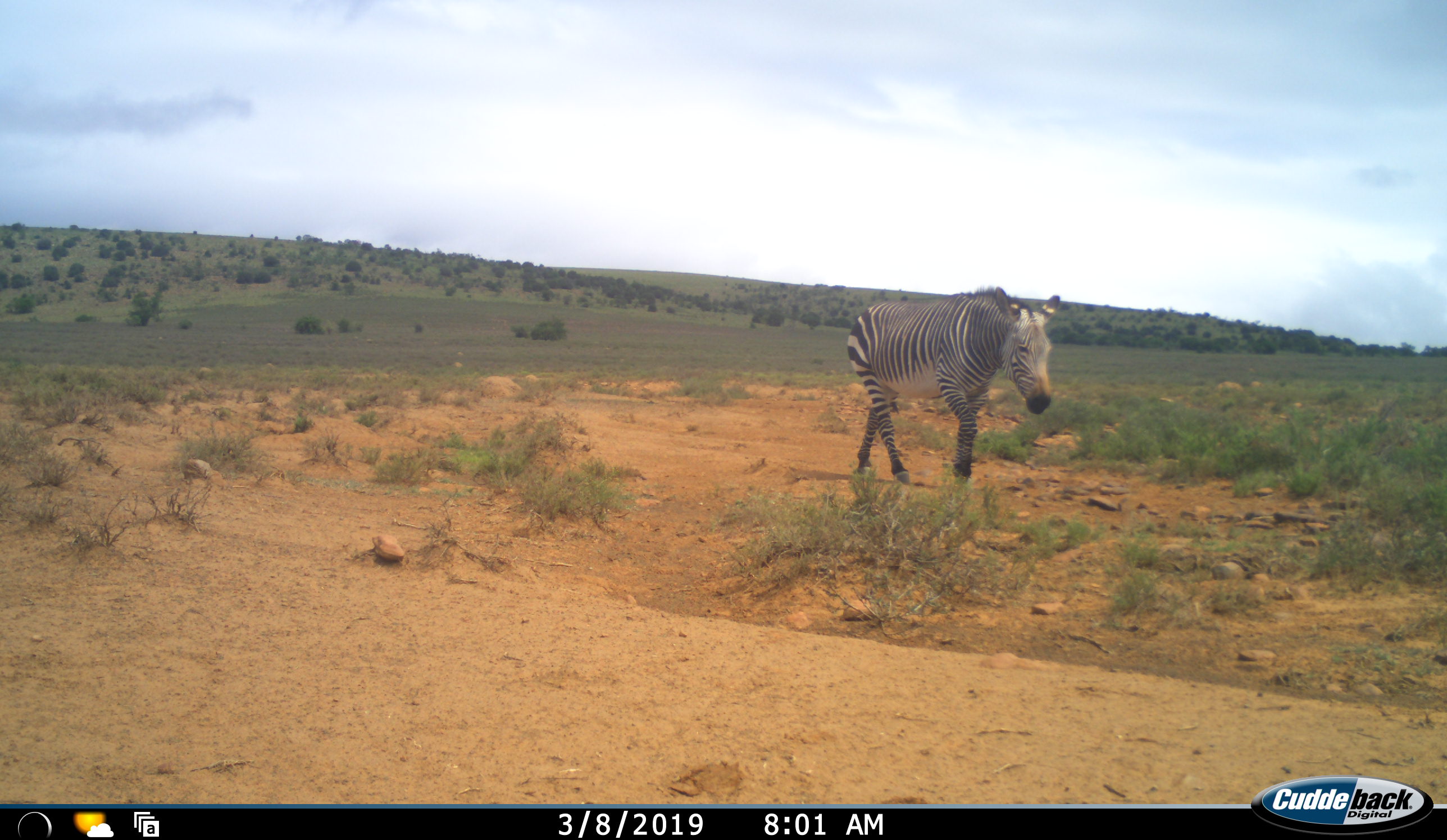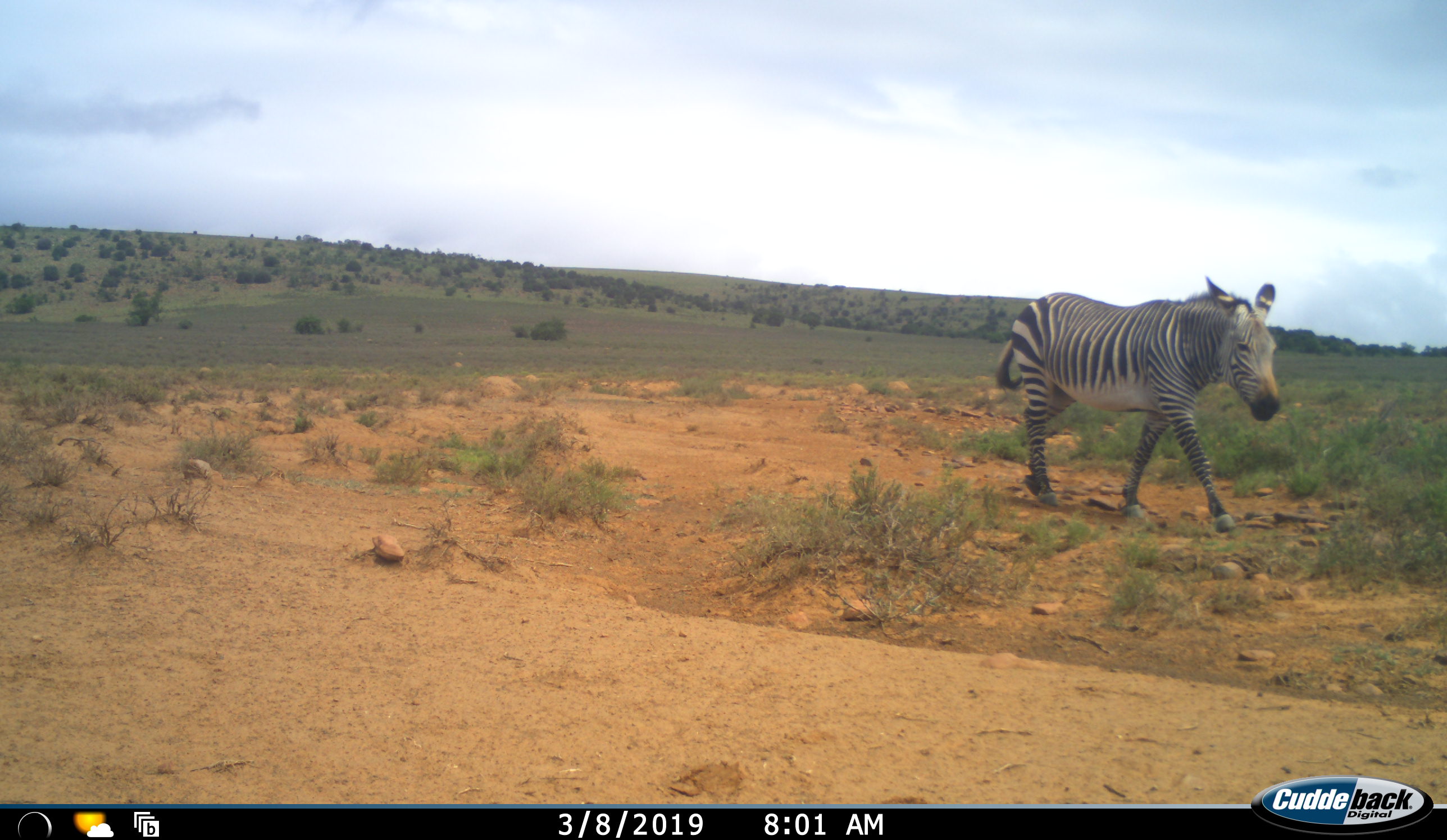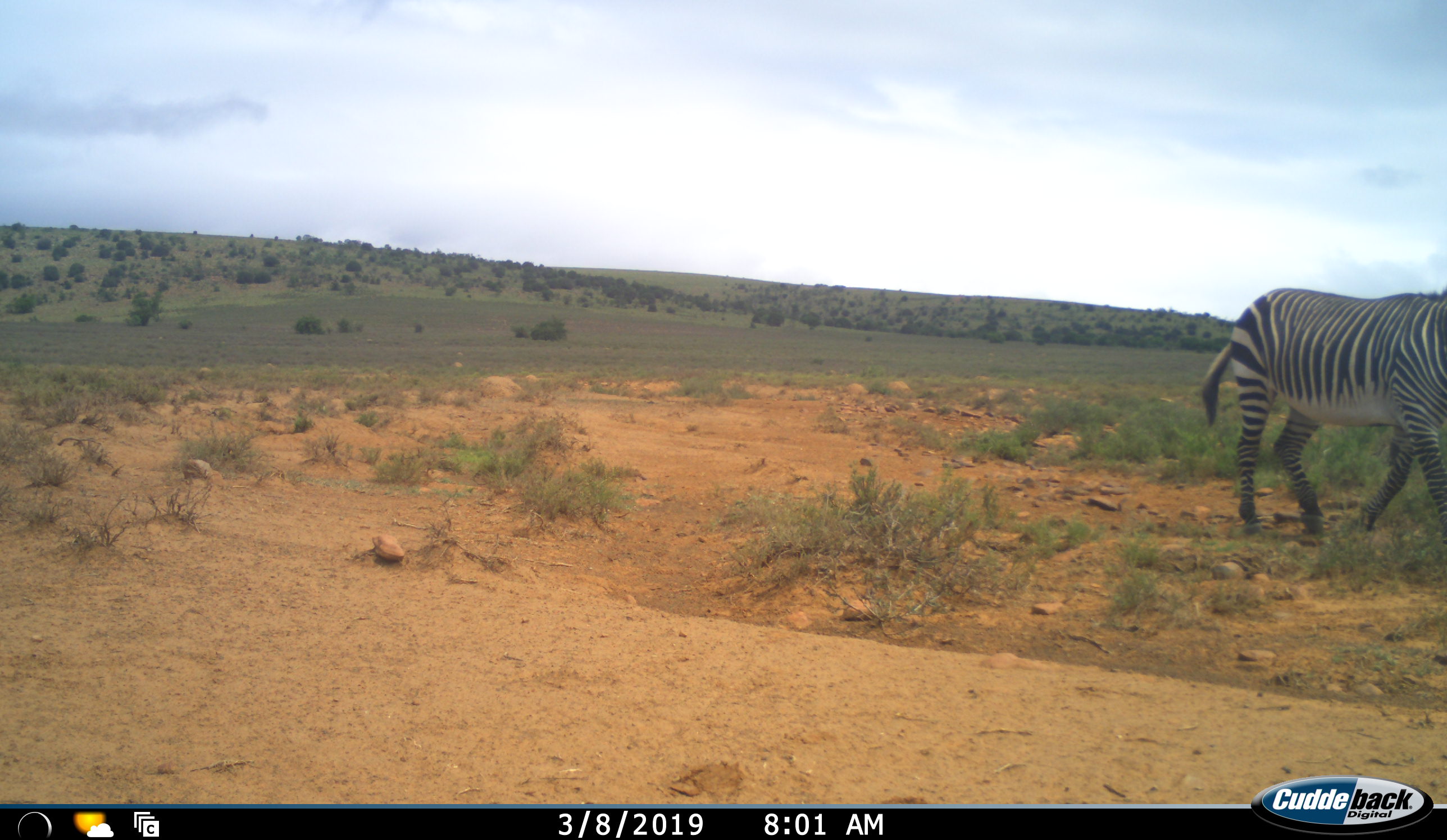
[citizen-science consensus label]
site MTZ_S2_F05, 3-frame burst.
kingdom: Animalia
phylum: Chordata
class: Mammalia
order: Perissodactyla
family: Equidae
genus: Equus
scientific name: Equus zebra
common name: mountain zebra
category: zebramountain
Zebramountain (mountain zebra) (Equus zebra), count 1. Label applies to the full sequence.